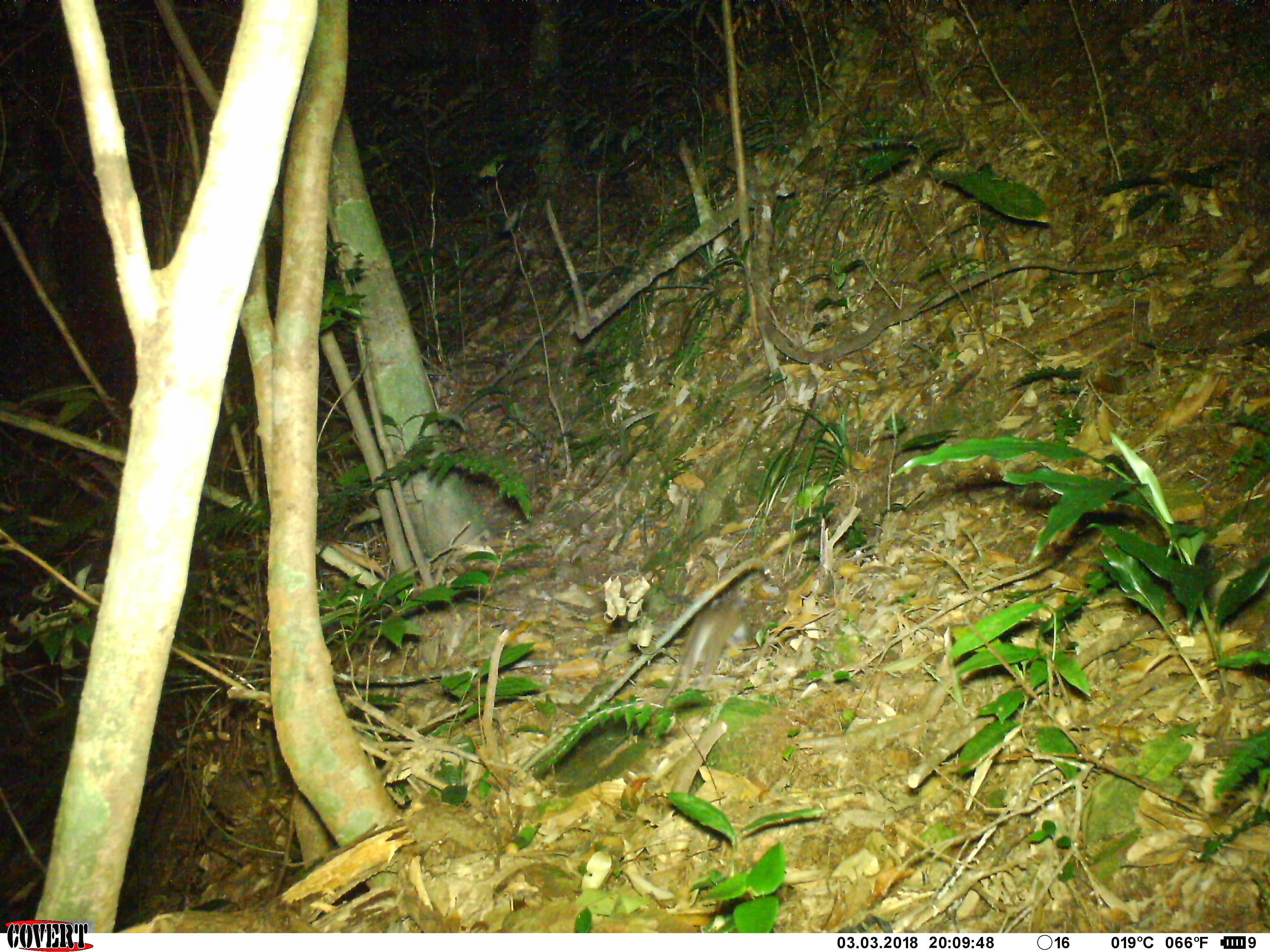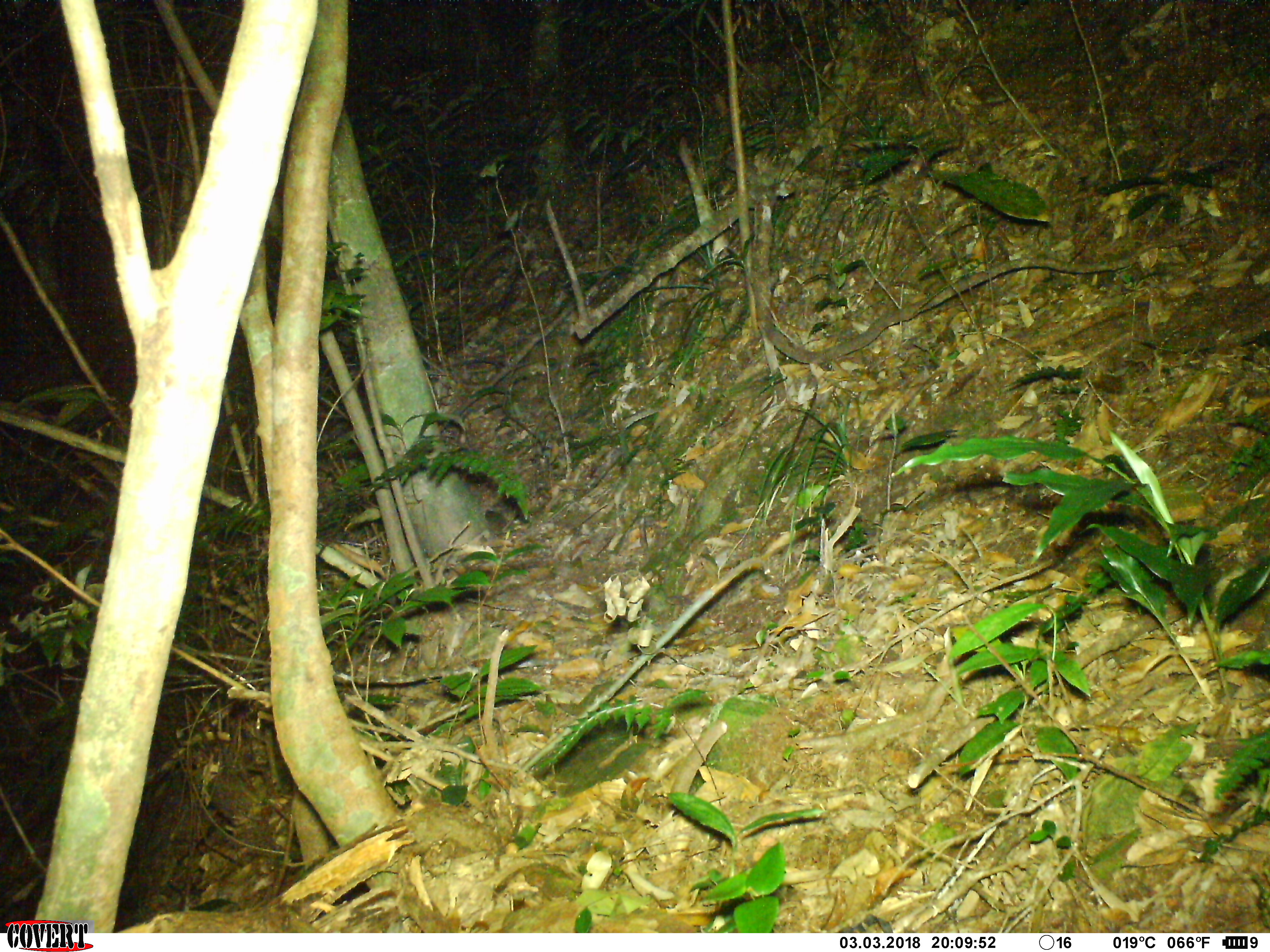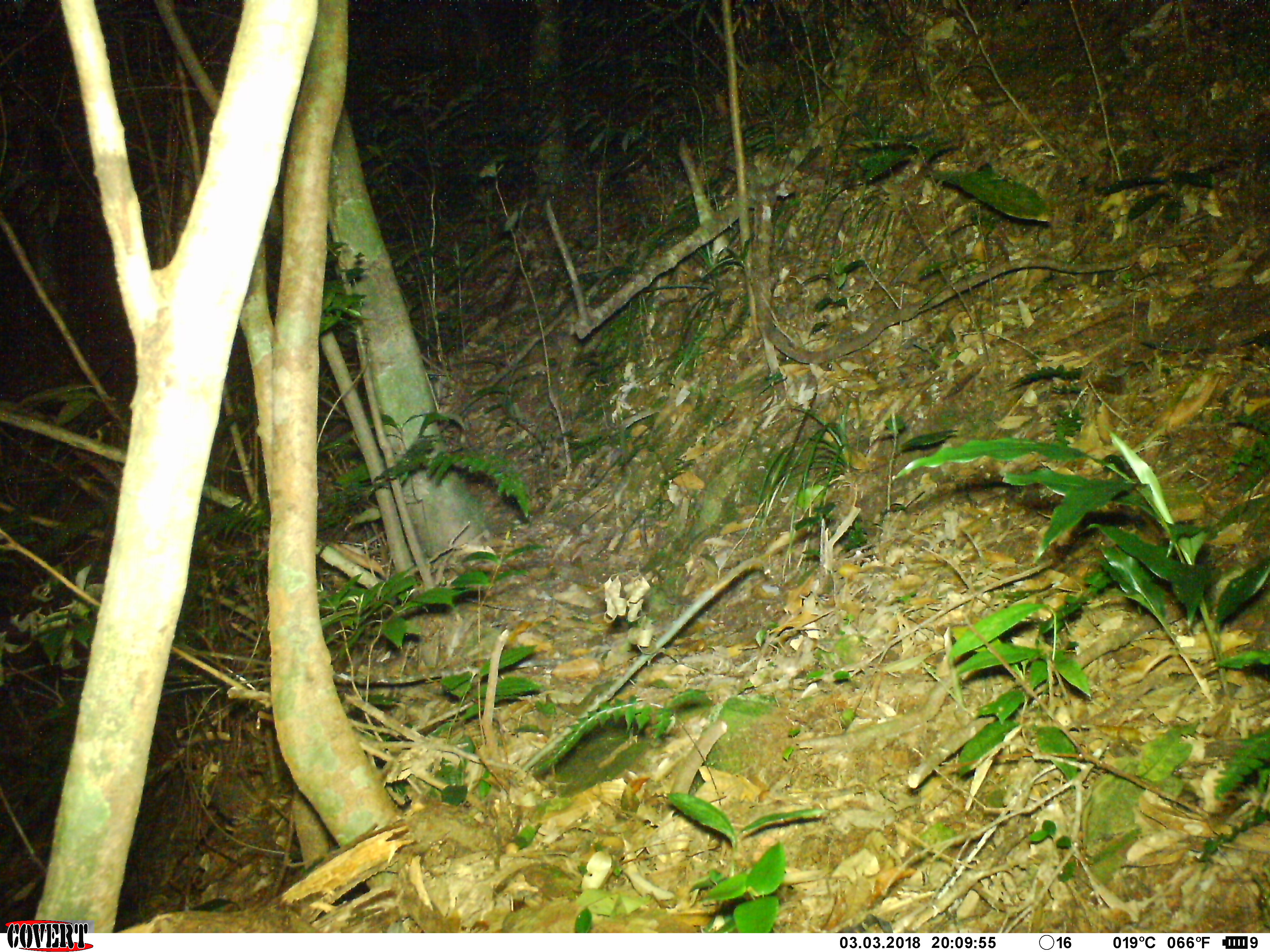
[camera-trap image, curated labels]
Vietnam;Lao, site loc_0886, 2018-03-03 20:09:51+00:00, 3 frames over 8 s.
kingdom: Animalia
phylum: Chordata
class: Mammalia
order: Rodentia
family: Muridae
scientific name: Muridae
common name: old-world mice and rats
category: unidentified murid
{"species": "unidentified murid (old-world mice and rats) (Muridae)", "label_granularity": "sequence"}